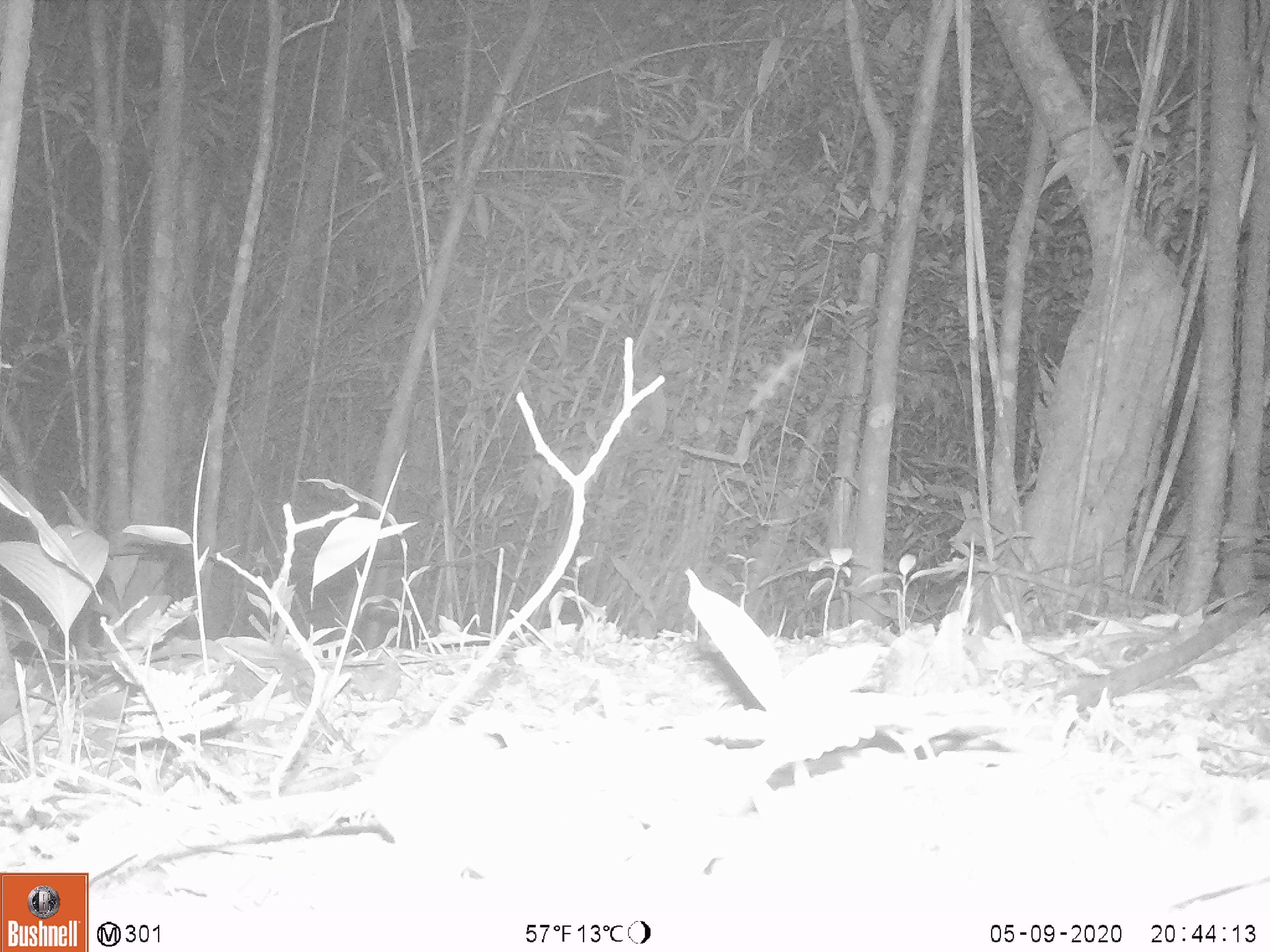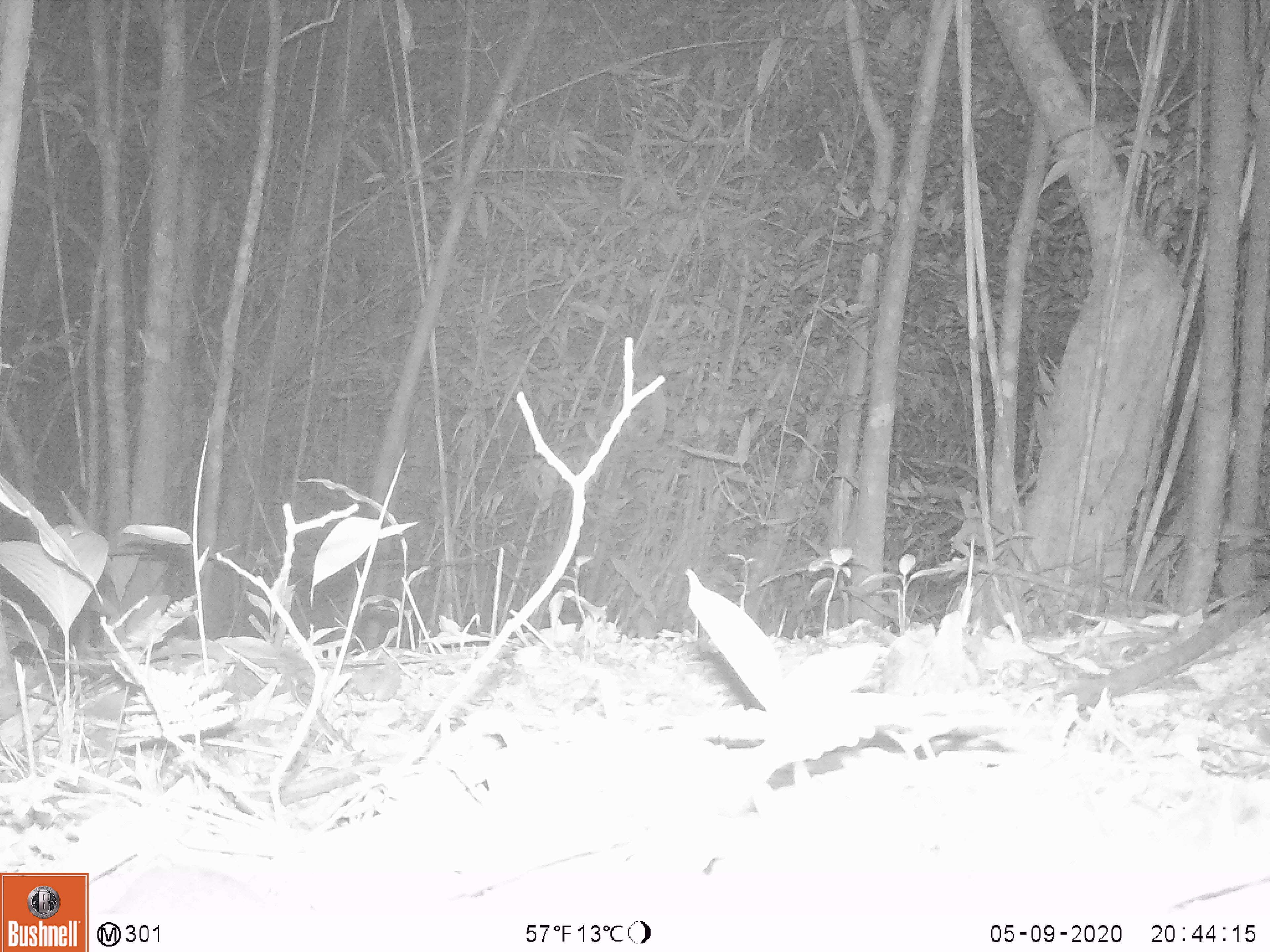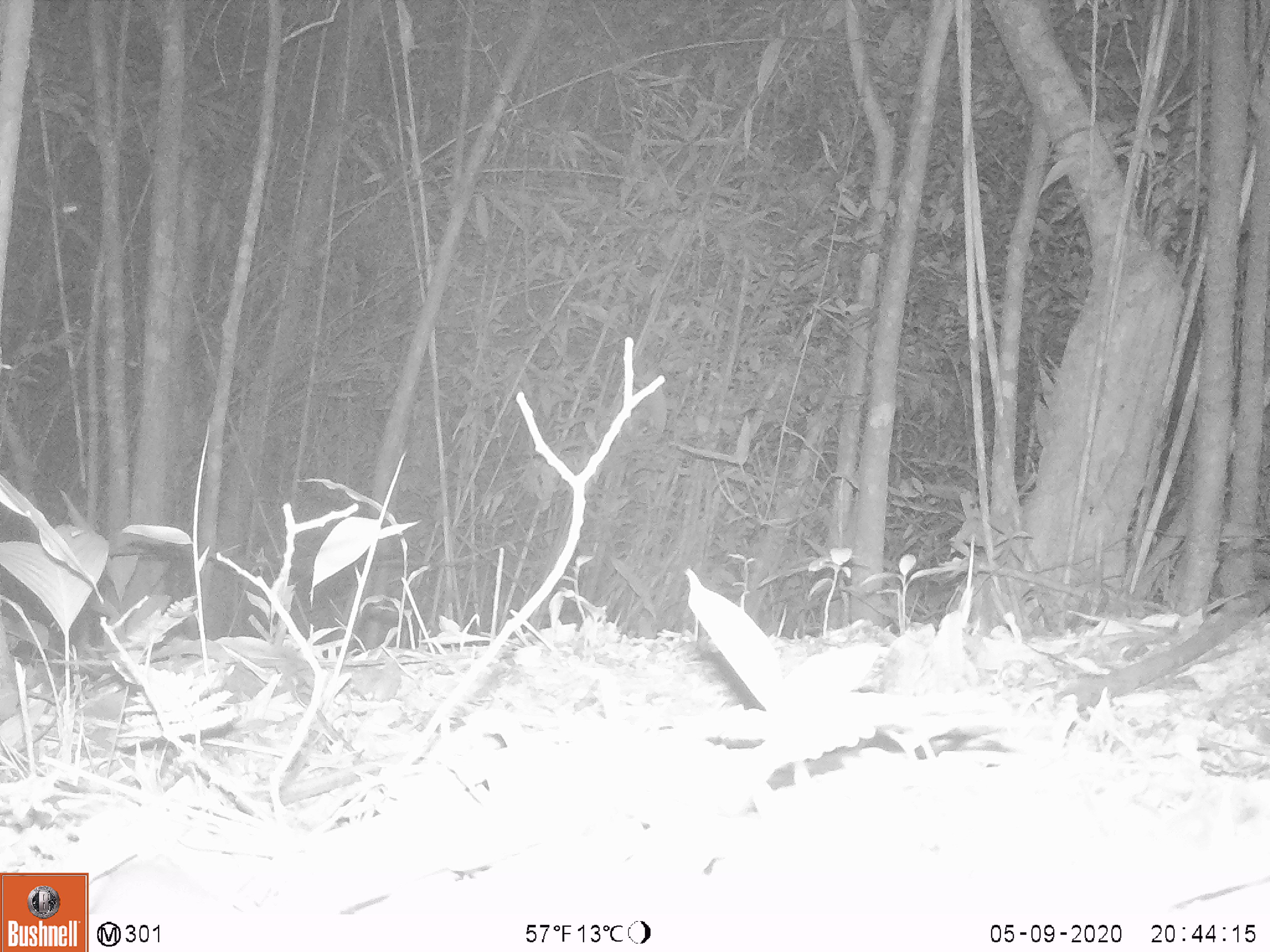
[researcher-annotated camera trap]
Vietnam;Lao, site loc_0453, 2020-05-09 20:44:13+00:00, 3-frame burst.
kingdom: Animalia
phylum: Chordata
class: Mammalia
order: Rodentia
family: Muridae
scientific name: Muridae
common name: old-world mice and rats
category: unidentified murid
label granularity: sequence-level